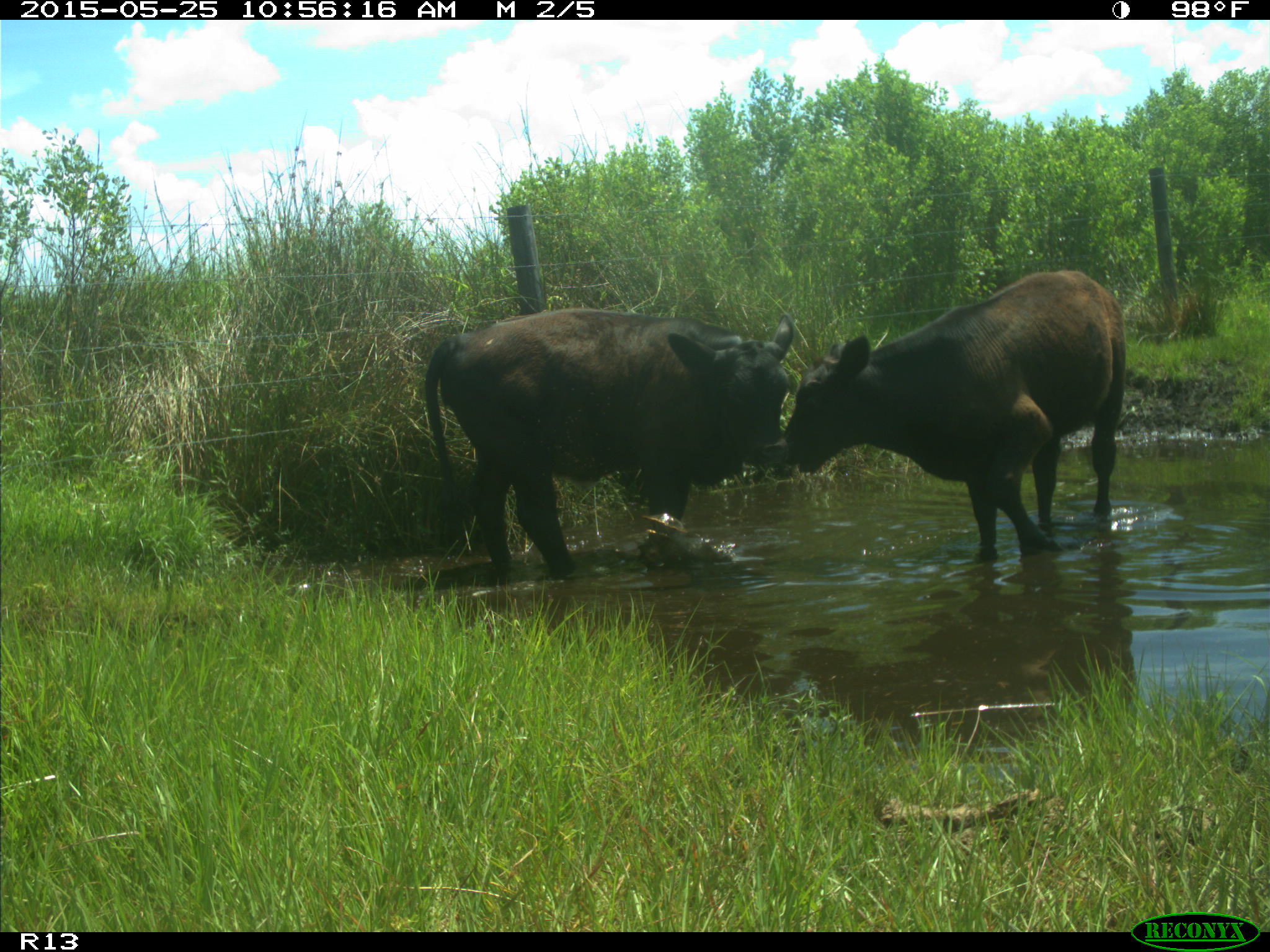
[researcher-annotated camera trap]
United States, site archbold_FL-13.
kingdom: Animalia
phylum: Chordata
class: Mammalia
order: Artiodactyla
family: Bovidae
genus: Bos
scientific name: Bos taurus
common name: domestic cow